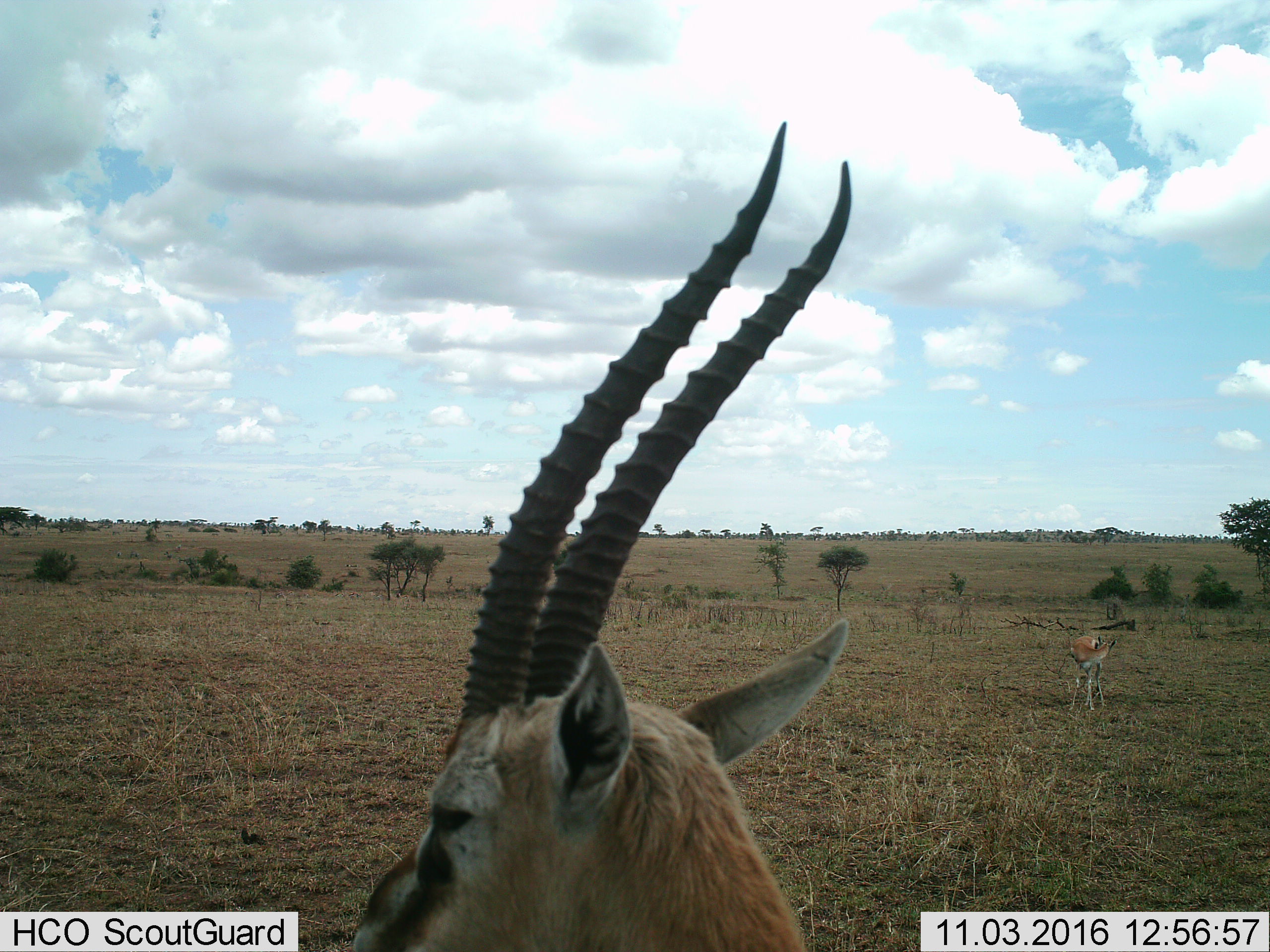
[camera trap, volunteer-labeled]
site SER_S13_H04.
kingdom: Animalia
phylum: Chordata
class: Mammalia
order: Artiodactyla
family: Bovidae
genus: Eudorcas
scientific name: Eudorcas thomsonii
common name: thomson's gazelle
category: gazellethomsons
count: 2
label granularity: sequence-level